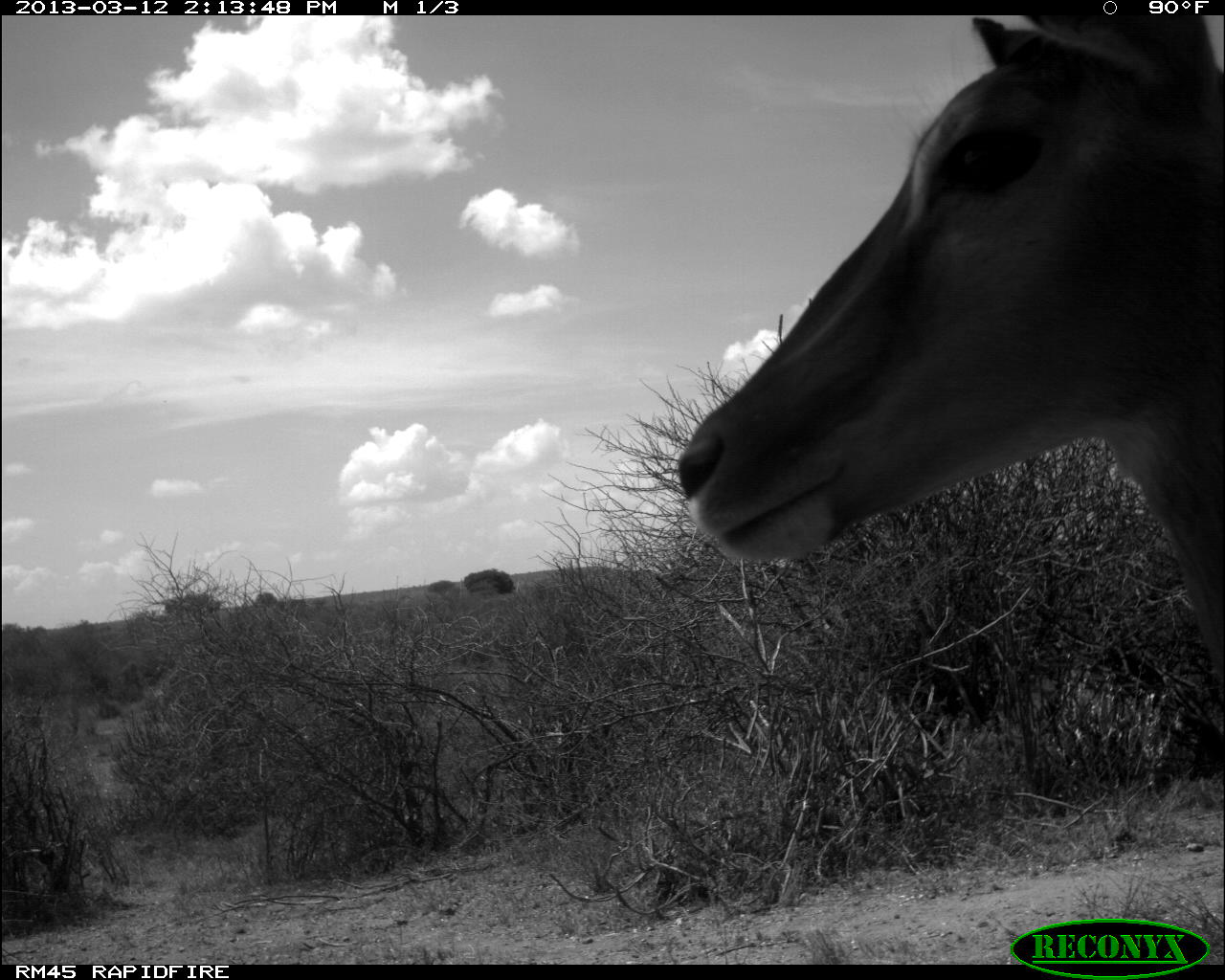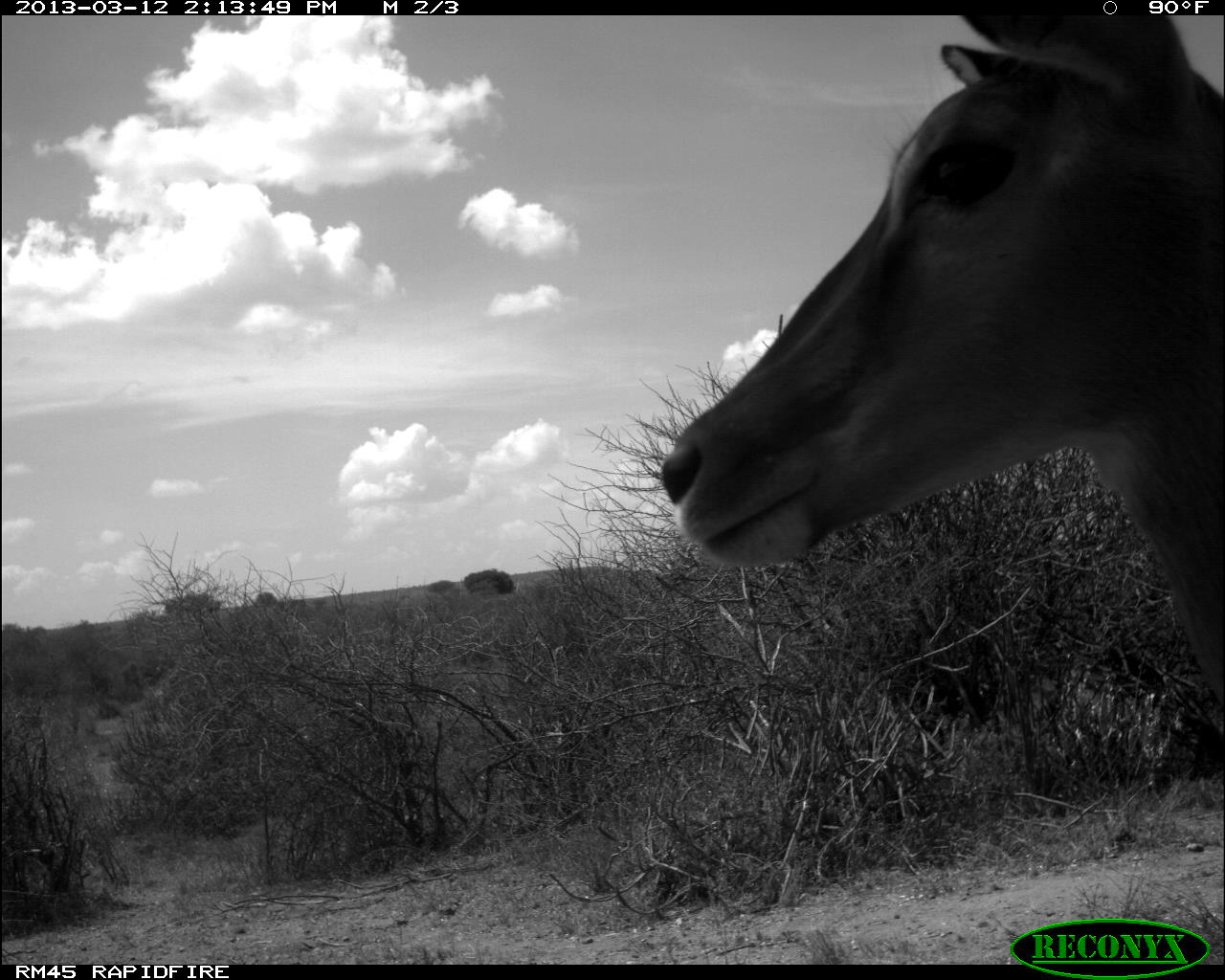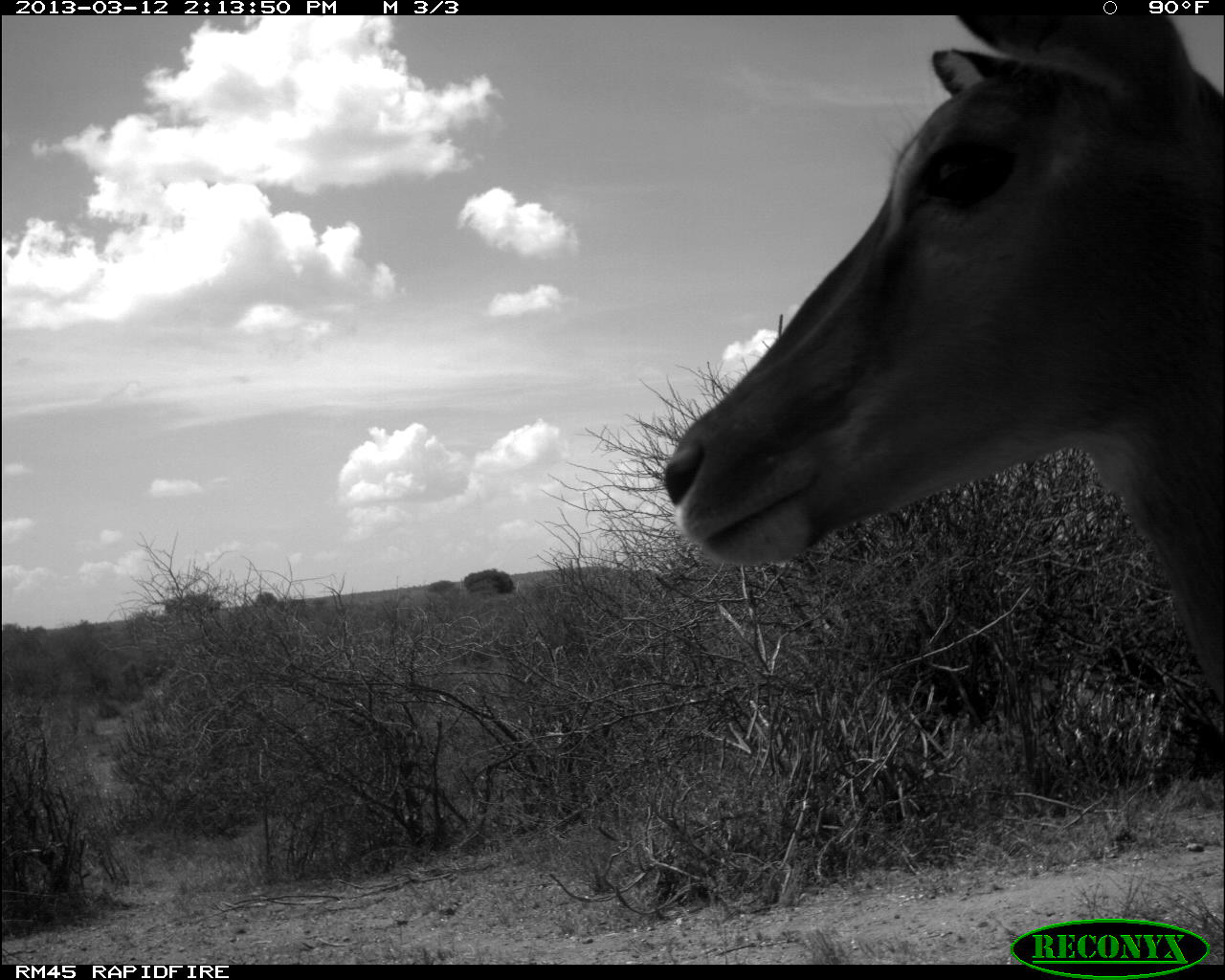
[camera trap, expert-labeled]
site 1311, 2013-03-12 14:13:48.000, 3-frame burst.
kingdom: Animalia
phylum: Chordata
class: Mammalia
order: Artiodactyla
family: Bovidae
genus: Aepyceros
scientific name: Aepyceros melampus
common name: impala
Aepyceros melampus (impala), count 1.